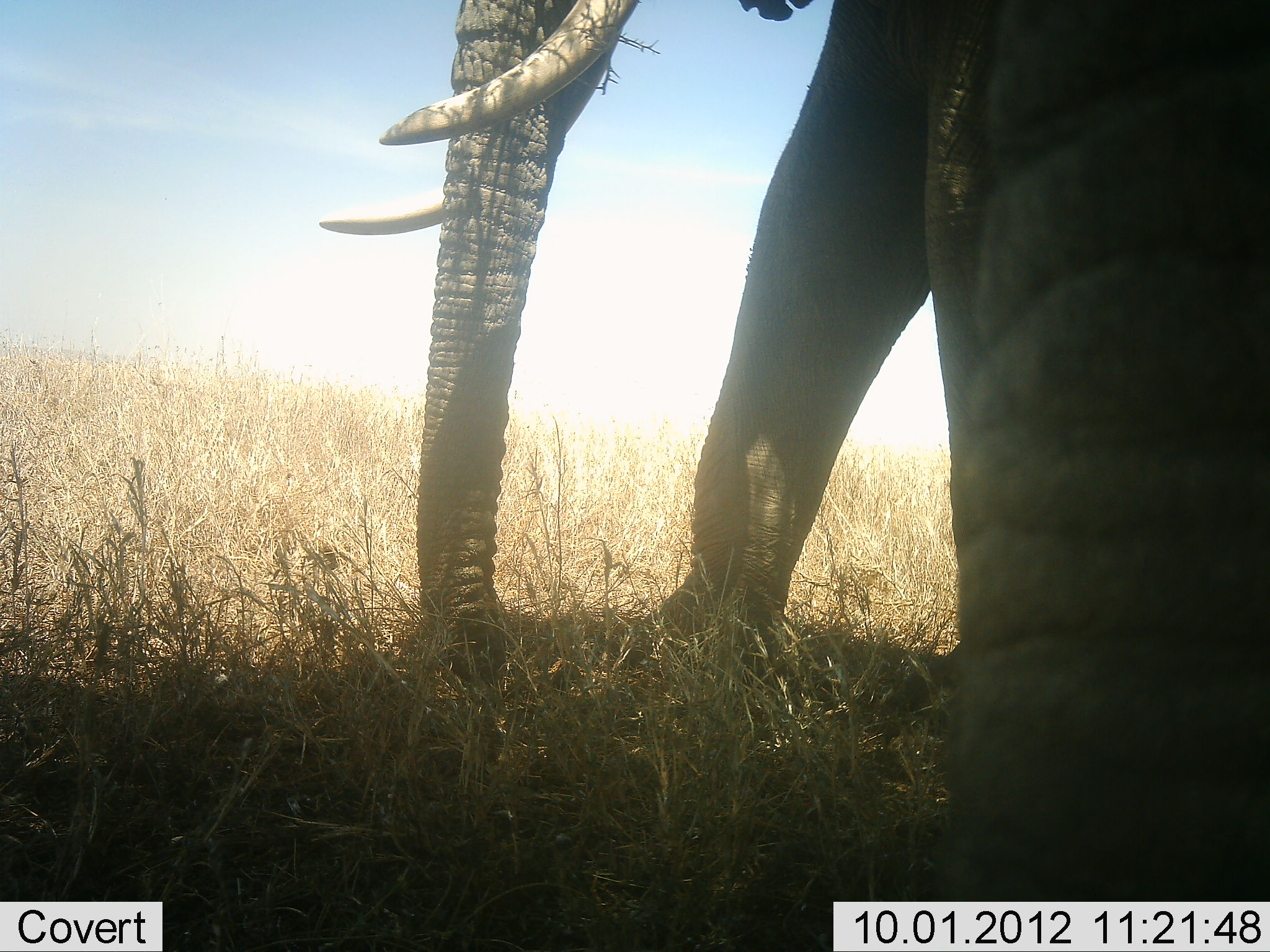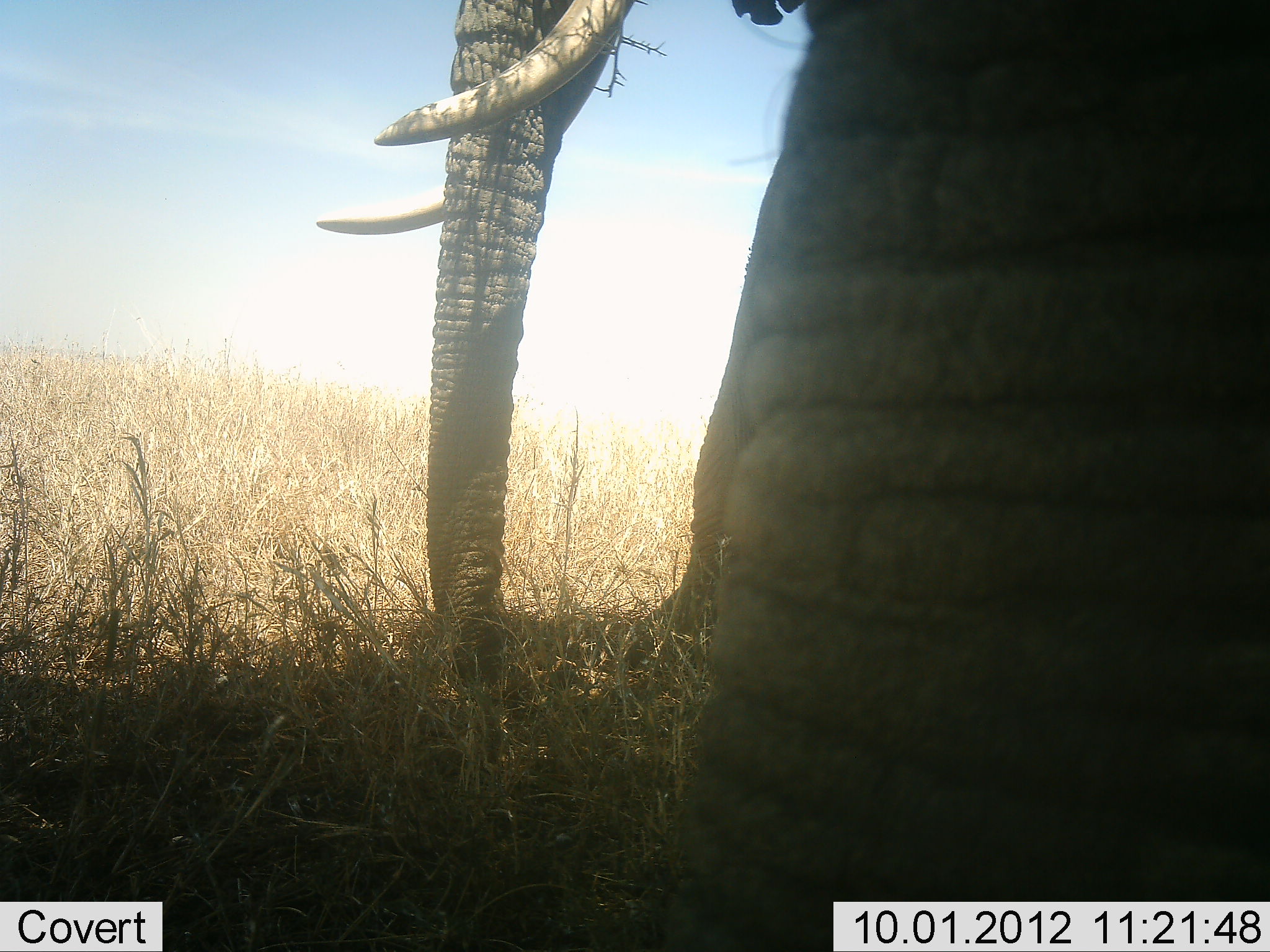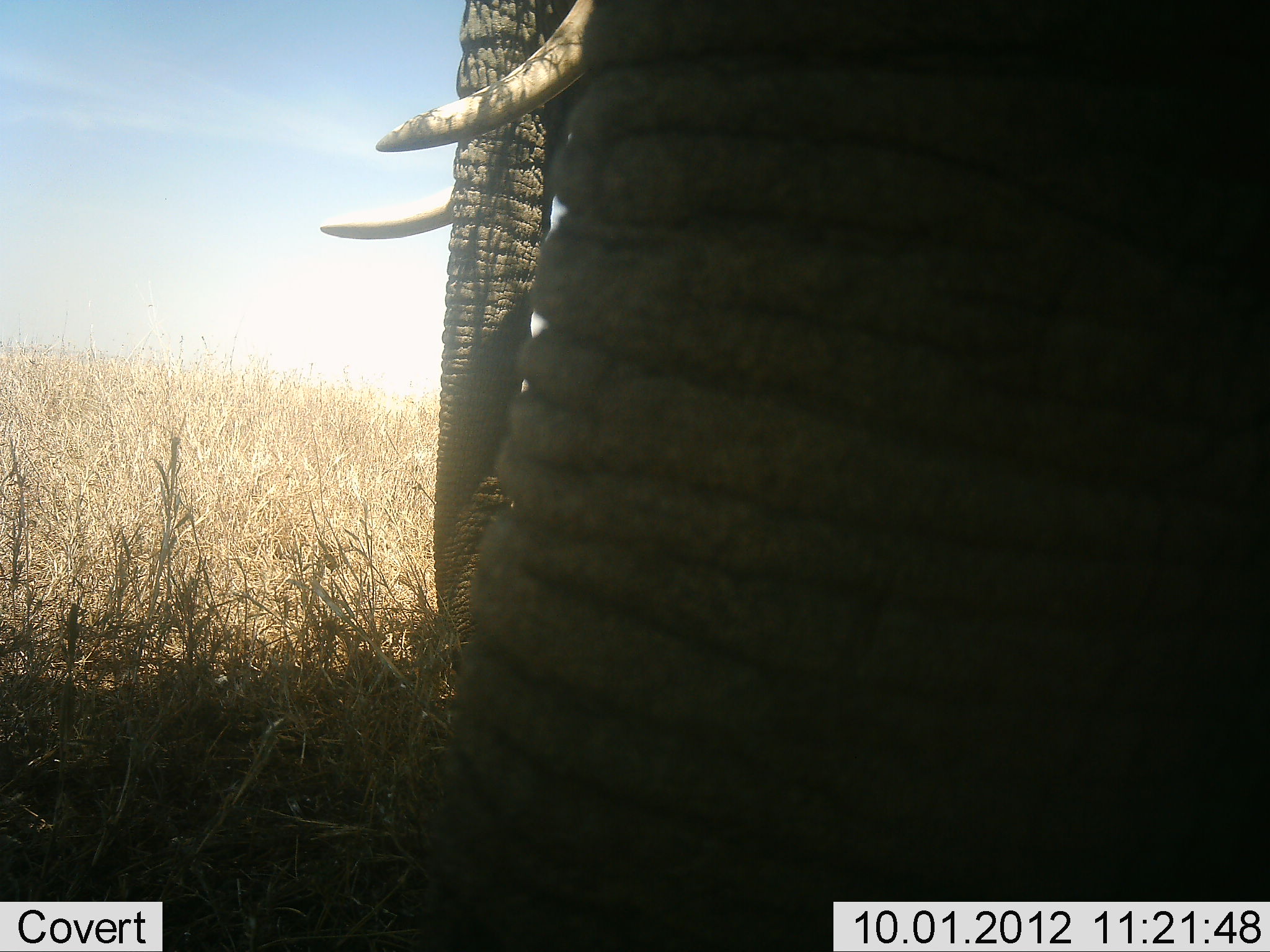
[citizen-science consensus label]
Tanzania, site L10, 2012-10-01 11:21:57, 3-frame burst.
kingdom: Animalia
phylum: Chordata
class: Mammalia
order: Proboscidea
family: Elephantidae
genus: Loxodonta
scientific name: Loxodonta africana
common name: african bush elephant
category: elephant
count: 2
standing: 60%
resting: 20%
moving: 30%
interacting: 0%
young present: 0%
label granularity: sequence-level